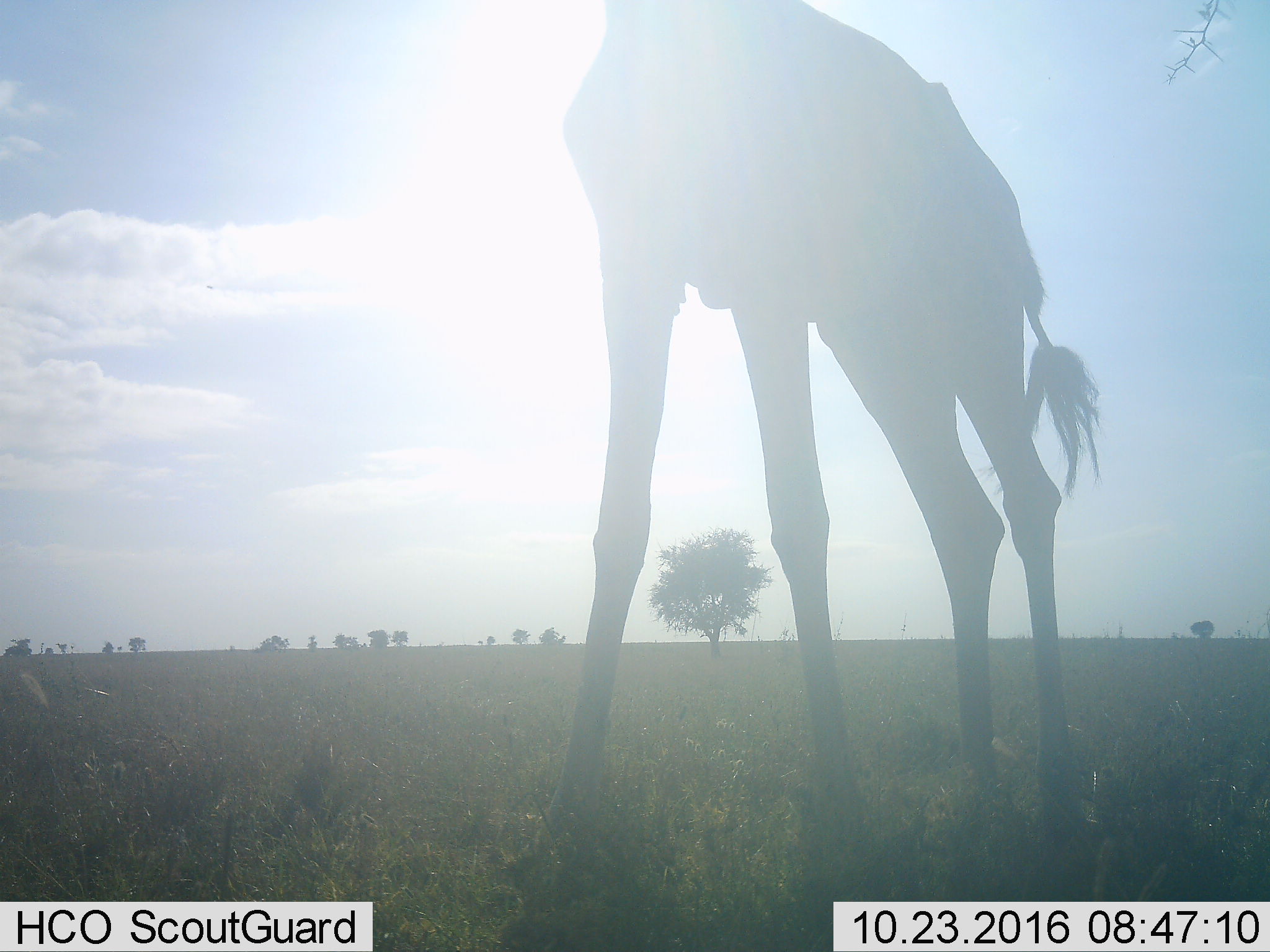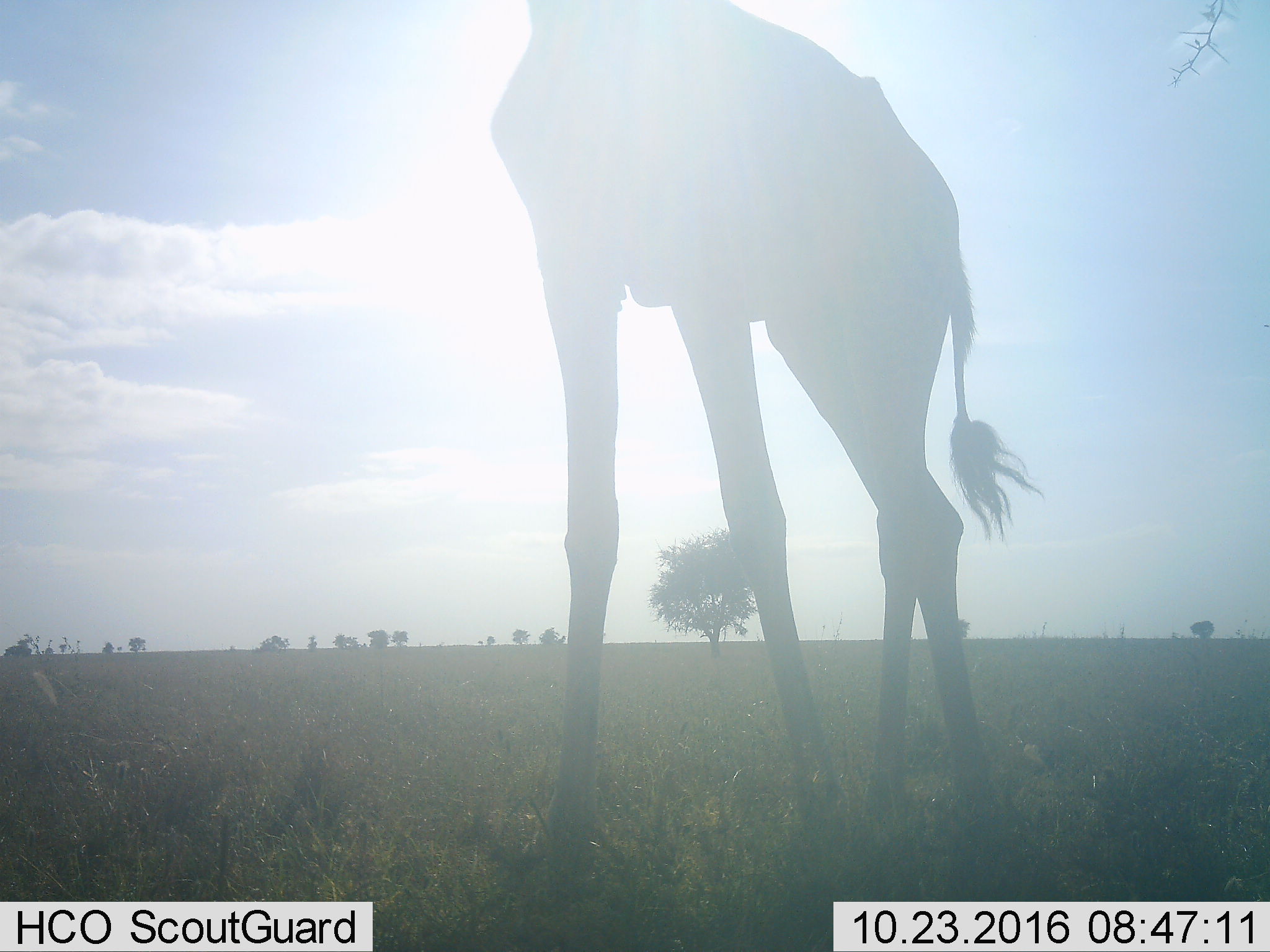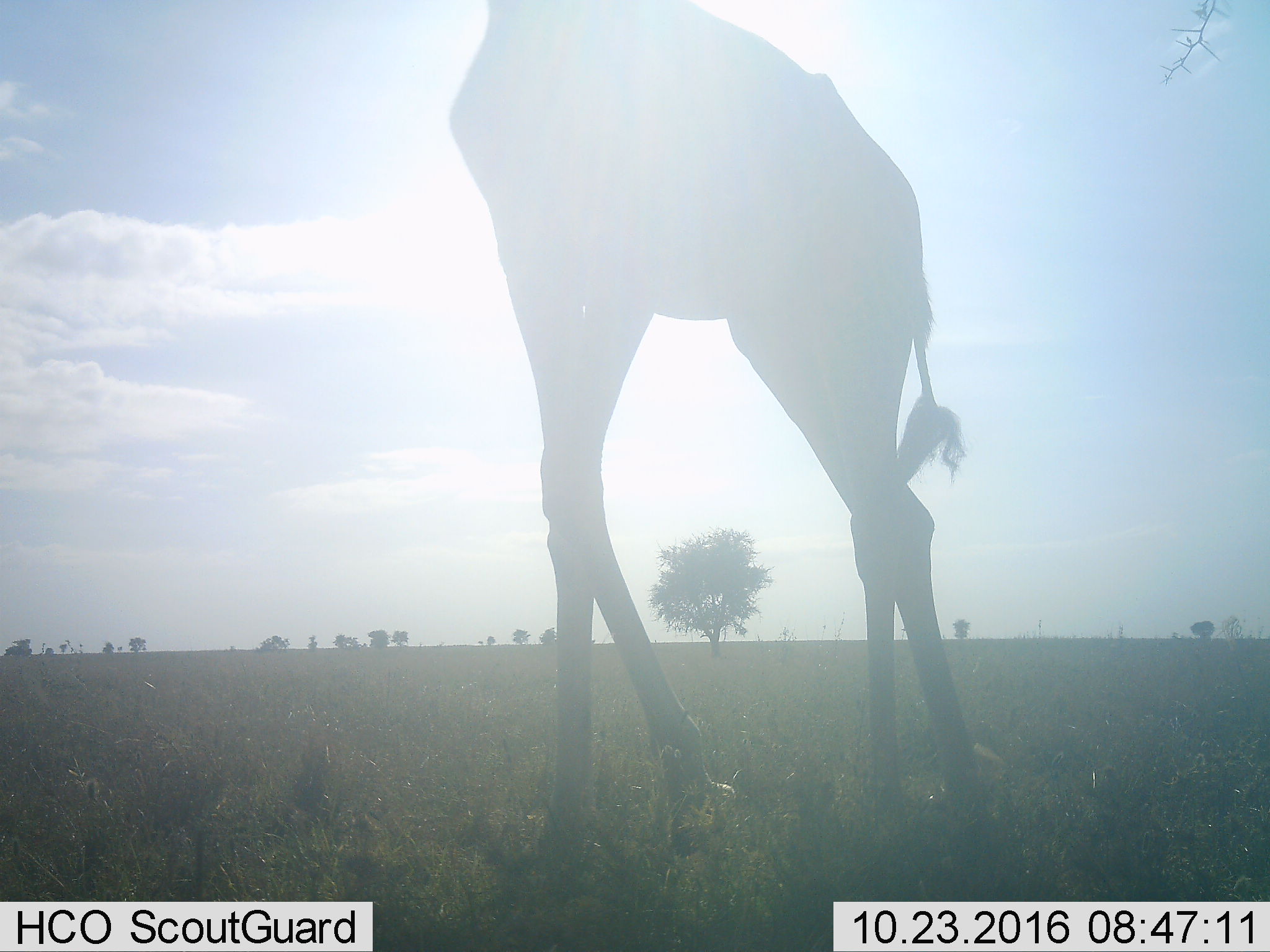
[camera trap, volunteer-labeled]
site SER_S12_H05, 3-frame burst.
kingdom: Animalia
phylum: Chordata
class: Mammalia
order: Artiodactyla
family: Giraffidae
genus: Giraffa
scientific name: Giraffa camelopardalis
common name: giraffe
Giraffe (Giraffa camelopardalis), count 1. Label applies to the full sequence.